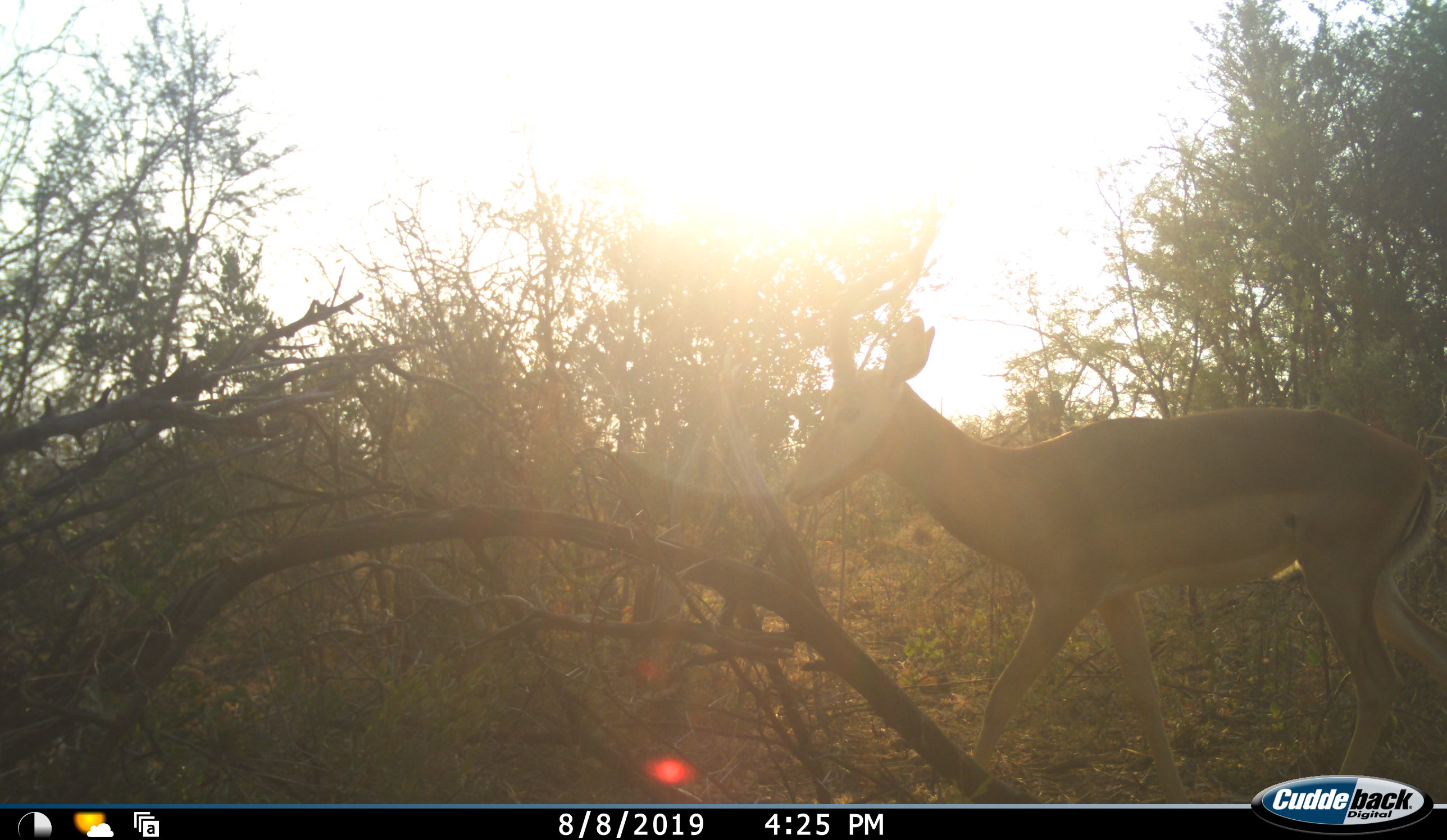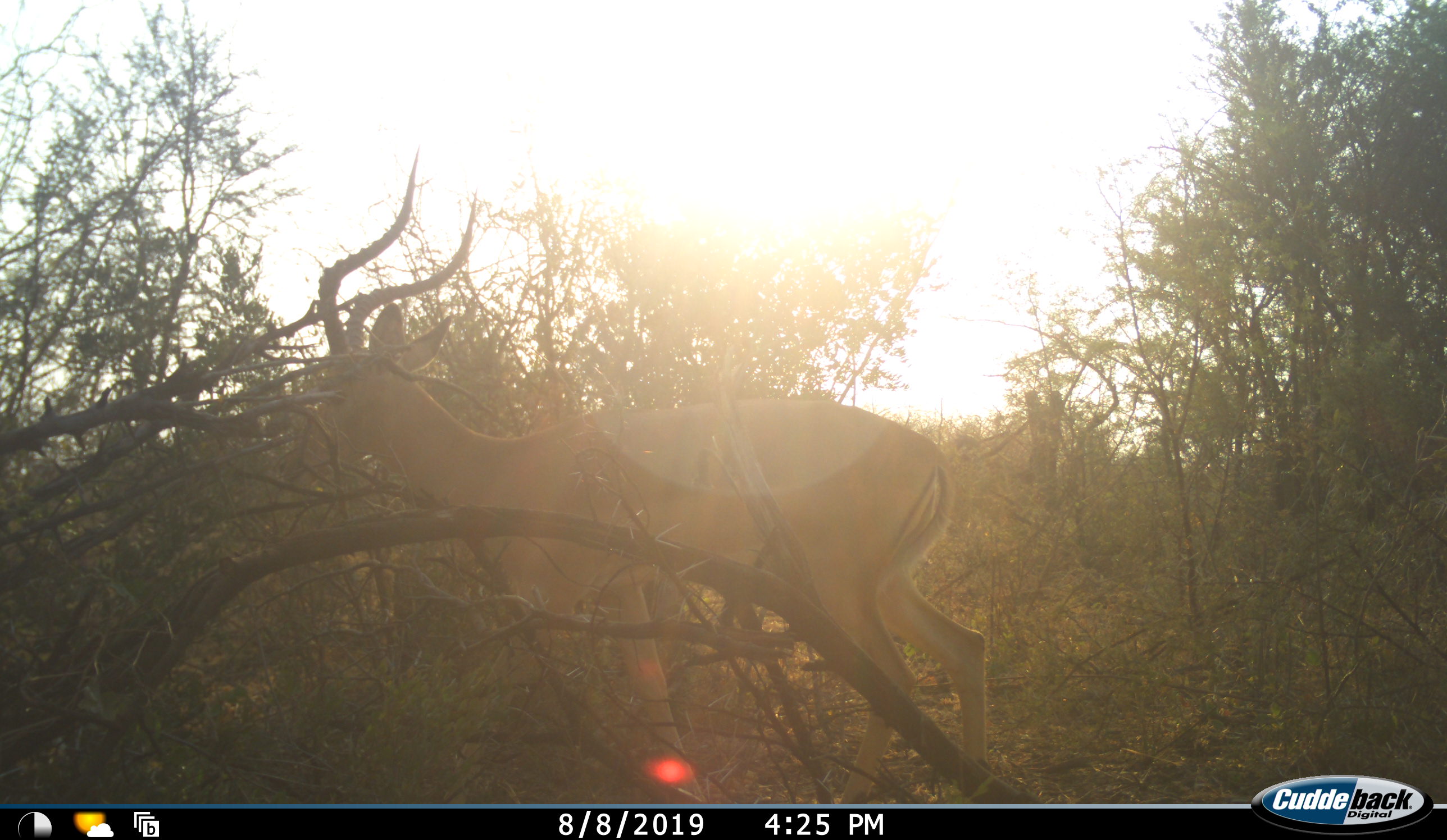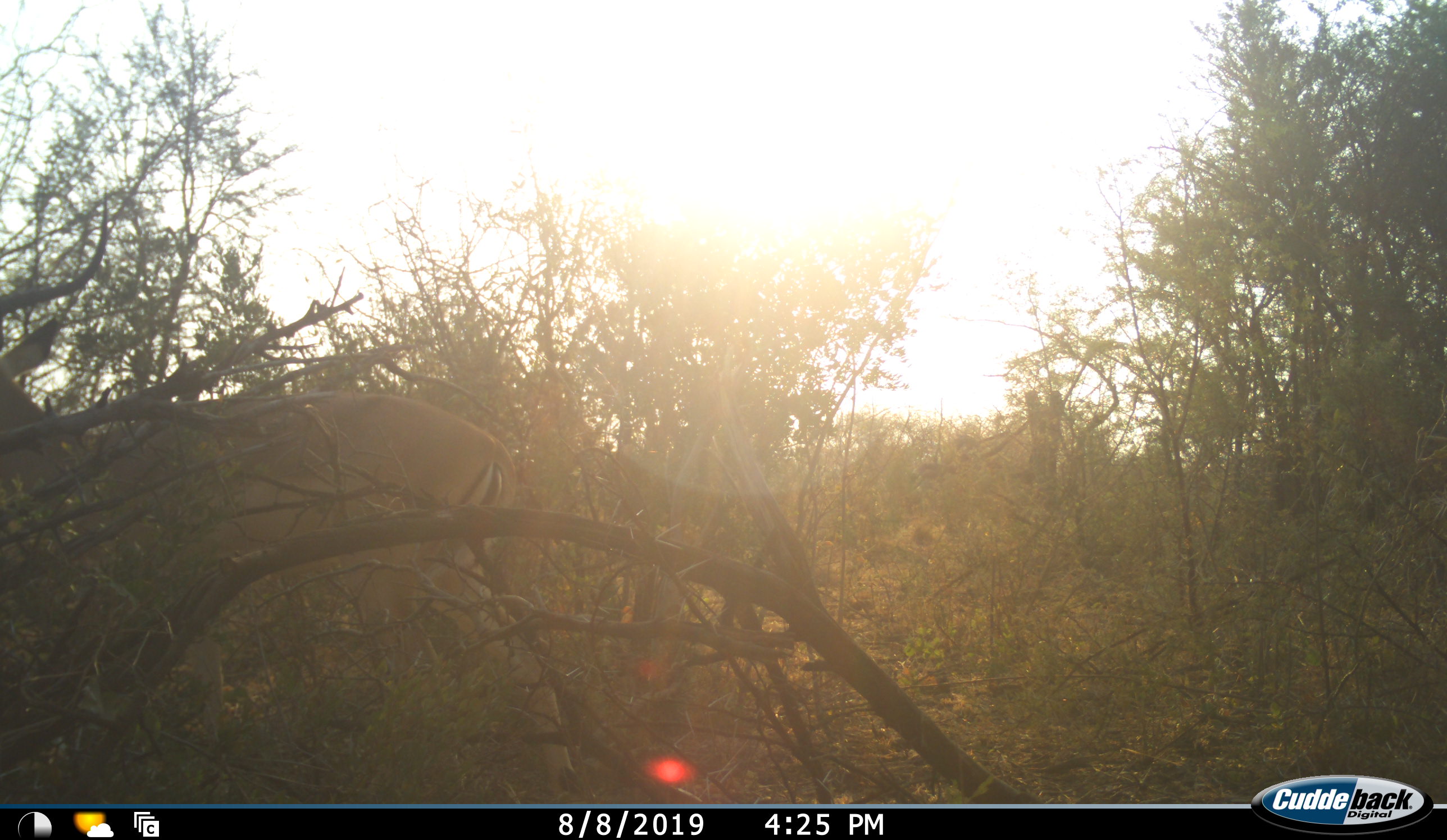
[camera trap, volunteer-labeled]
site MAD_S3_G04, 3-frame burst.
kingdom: Animalia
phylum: Chordata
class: Mammalia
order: Artiodactyla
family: Bovidae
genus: Aepyceros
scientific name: Aepyceros melampus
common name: impala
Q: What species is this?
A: Impala (Aepyceros melampus).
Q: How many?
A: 1.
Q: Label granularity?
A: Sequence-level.